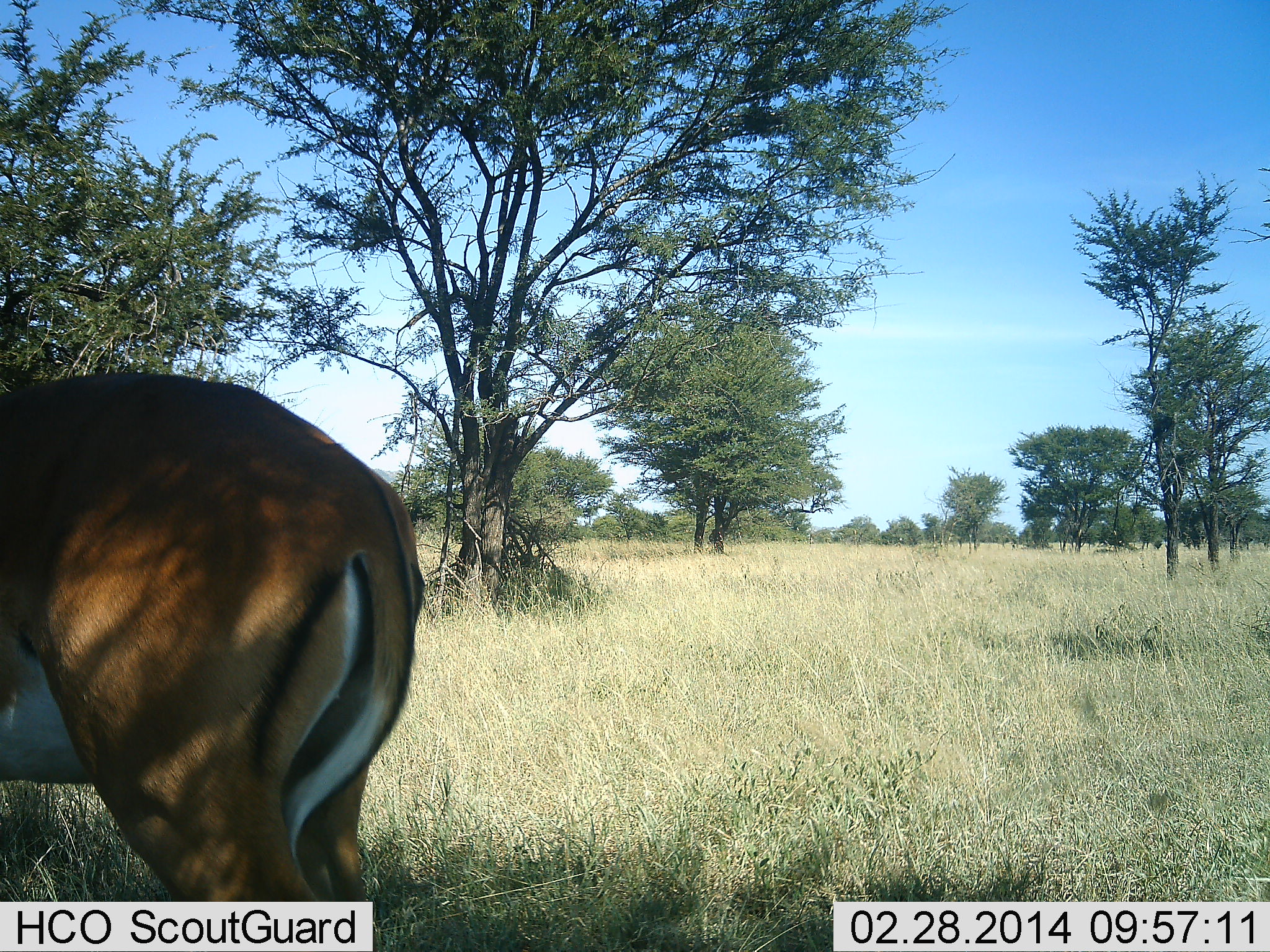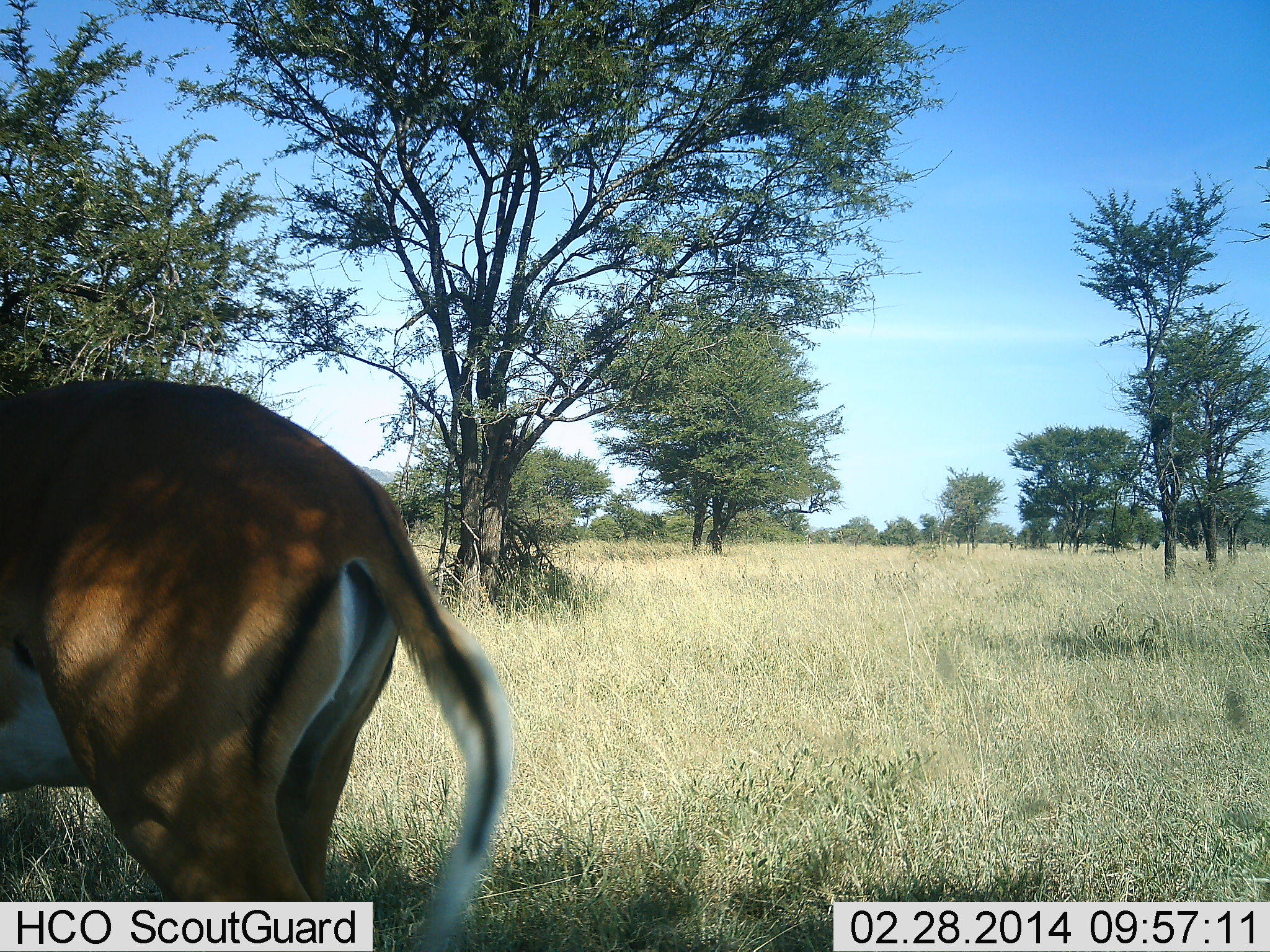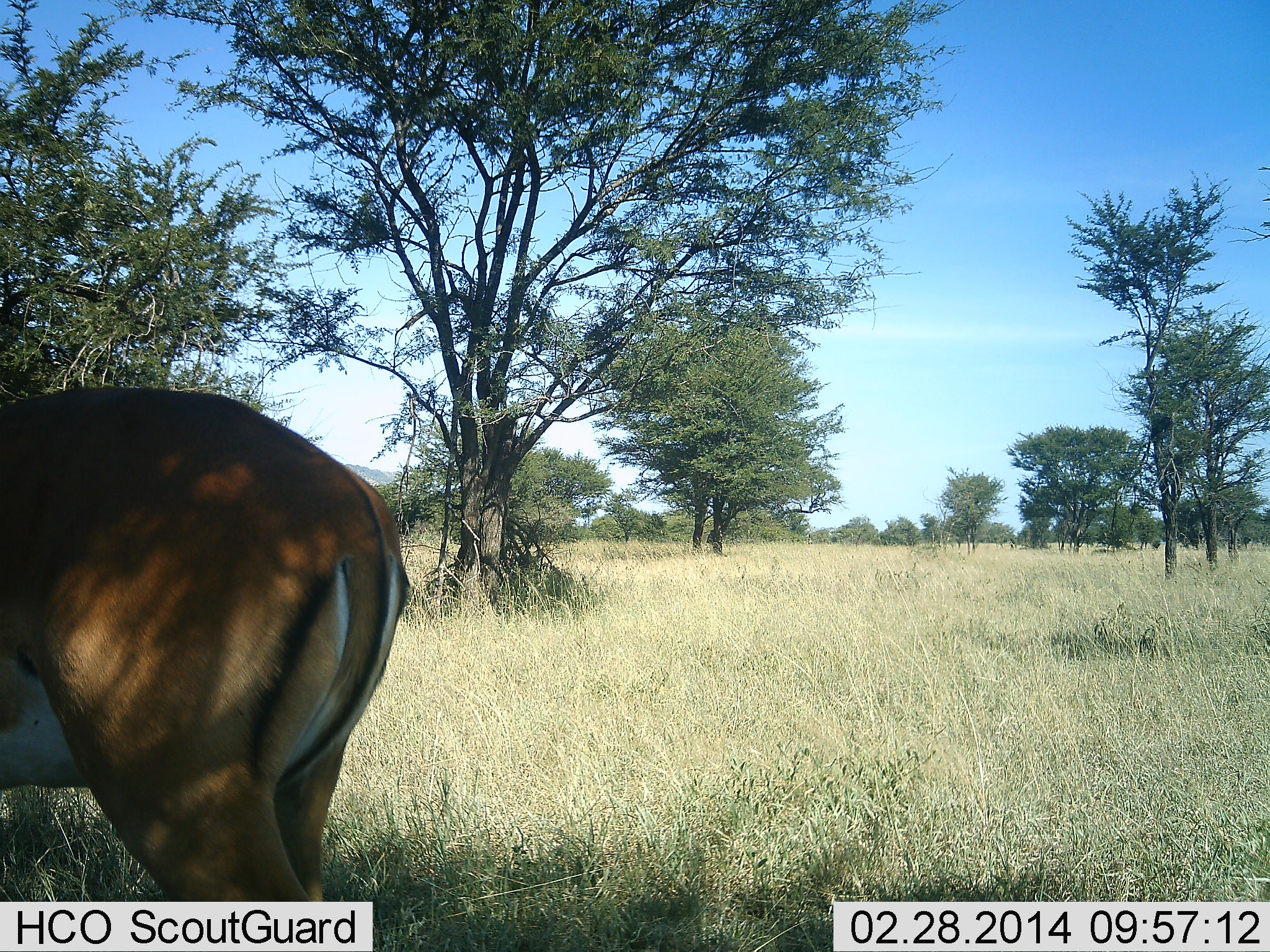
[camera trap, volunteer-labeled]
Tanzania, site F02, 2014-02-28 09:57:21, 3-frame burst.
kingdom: Animalia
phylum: Chordata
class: Mammalia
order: Artiodactyla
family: Bovidae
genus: Aepyceros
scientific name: Aepyceros melampus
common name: impala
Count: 1.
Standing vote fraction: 100%.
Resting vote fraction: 0%.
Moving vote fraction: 0%.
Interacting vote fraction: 0%.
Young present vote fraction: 0%.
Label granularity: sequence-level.